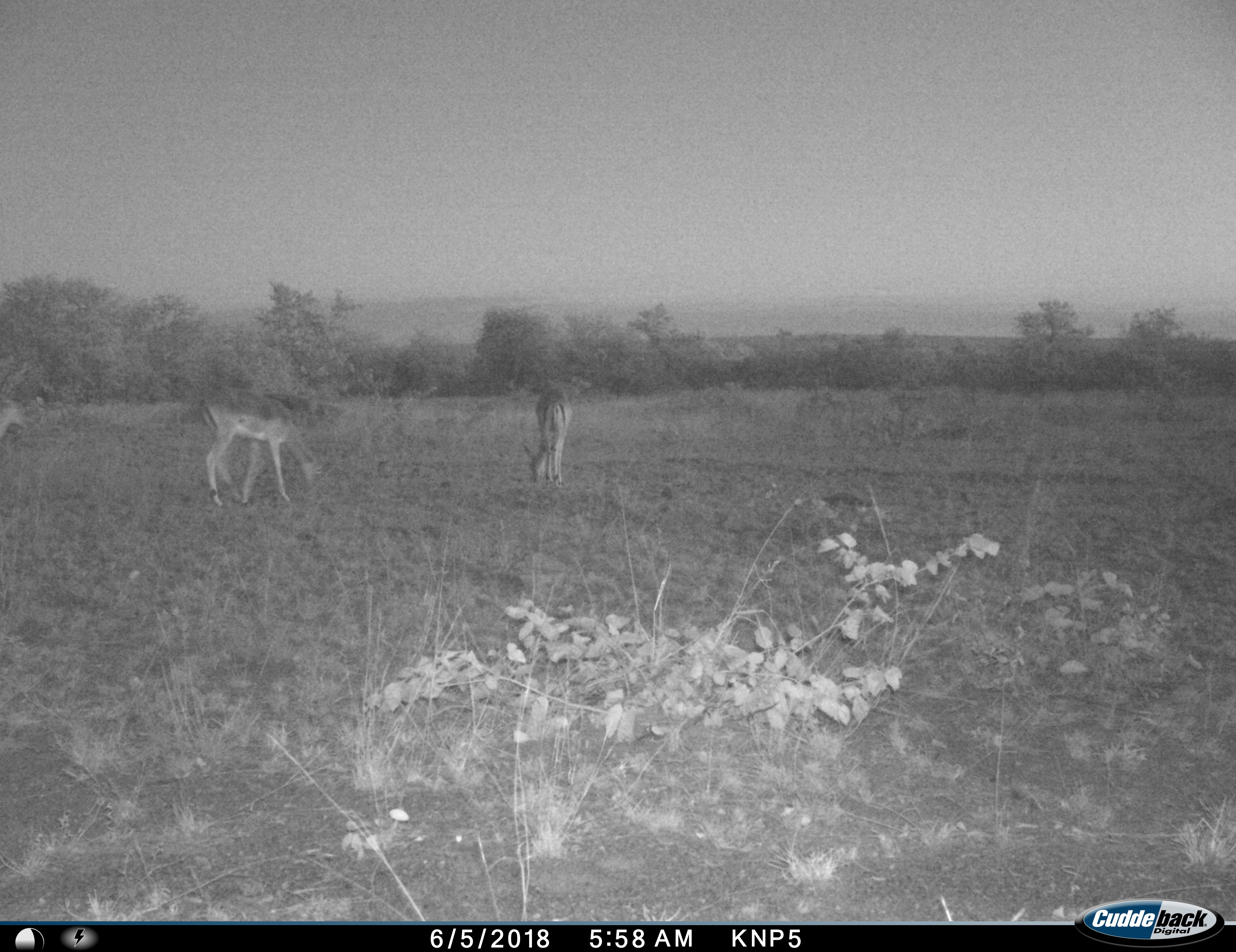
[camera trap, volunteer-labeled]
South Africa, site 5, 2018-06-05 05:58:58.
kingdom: Animalia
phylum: Chordata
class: Mammalia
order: Artiodactyla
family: Bovidae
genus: Aepyceros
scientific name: Aepyceros melampus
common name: impala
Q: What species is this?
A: Impala (Aepyceros melampus).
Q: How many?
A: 3.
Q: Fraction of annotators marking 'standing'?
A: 12%.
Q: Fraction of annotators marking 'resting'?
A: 0%.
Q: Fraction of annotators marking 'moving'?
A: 25%.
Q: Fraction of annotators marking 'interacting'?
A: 0%.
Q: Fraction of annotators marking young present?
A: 0%.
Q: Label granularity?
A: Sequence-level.